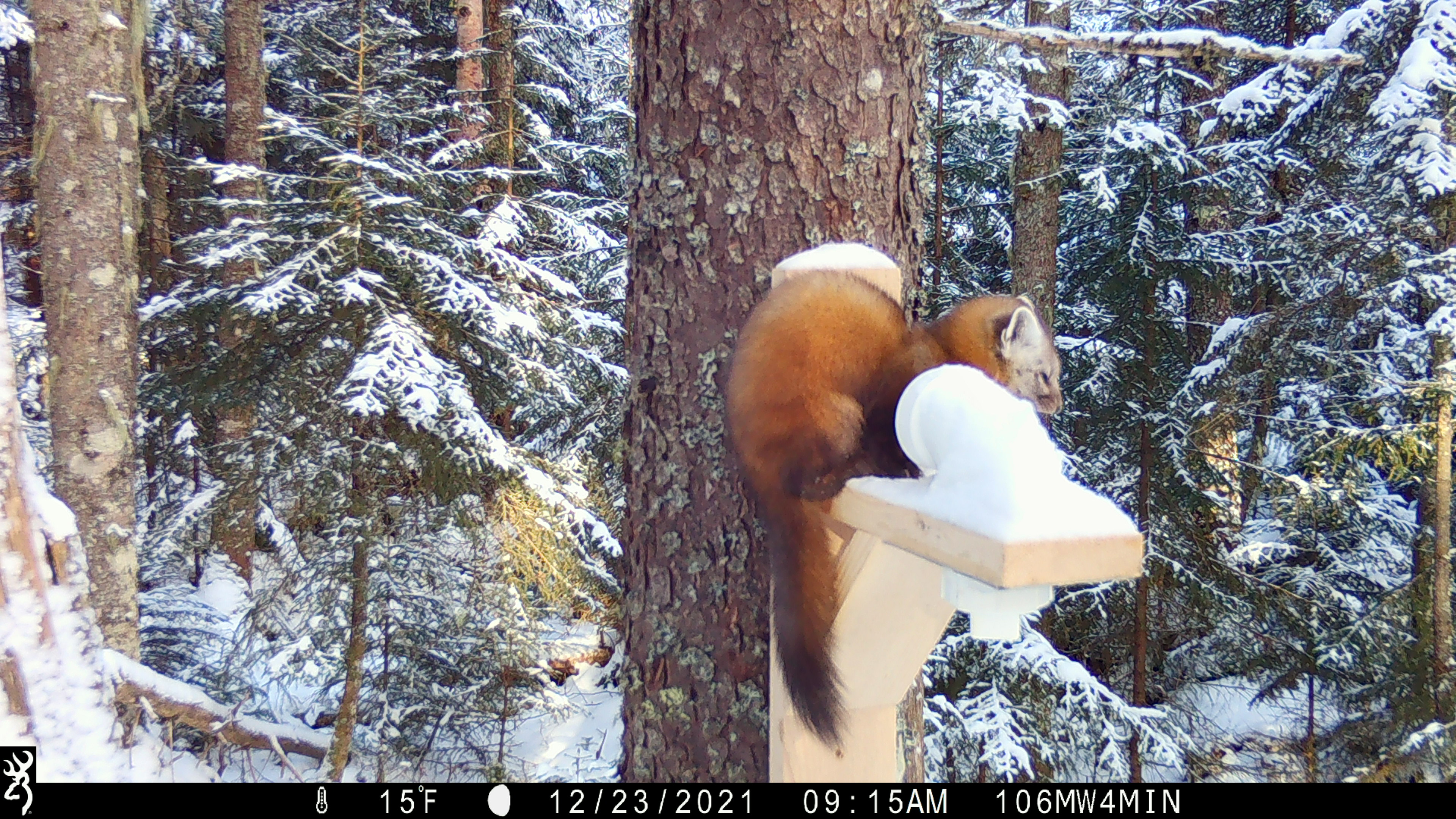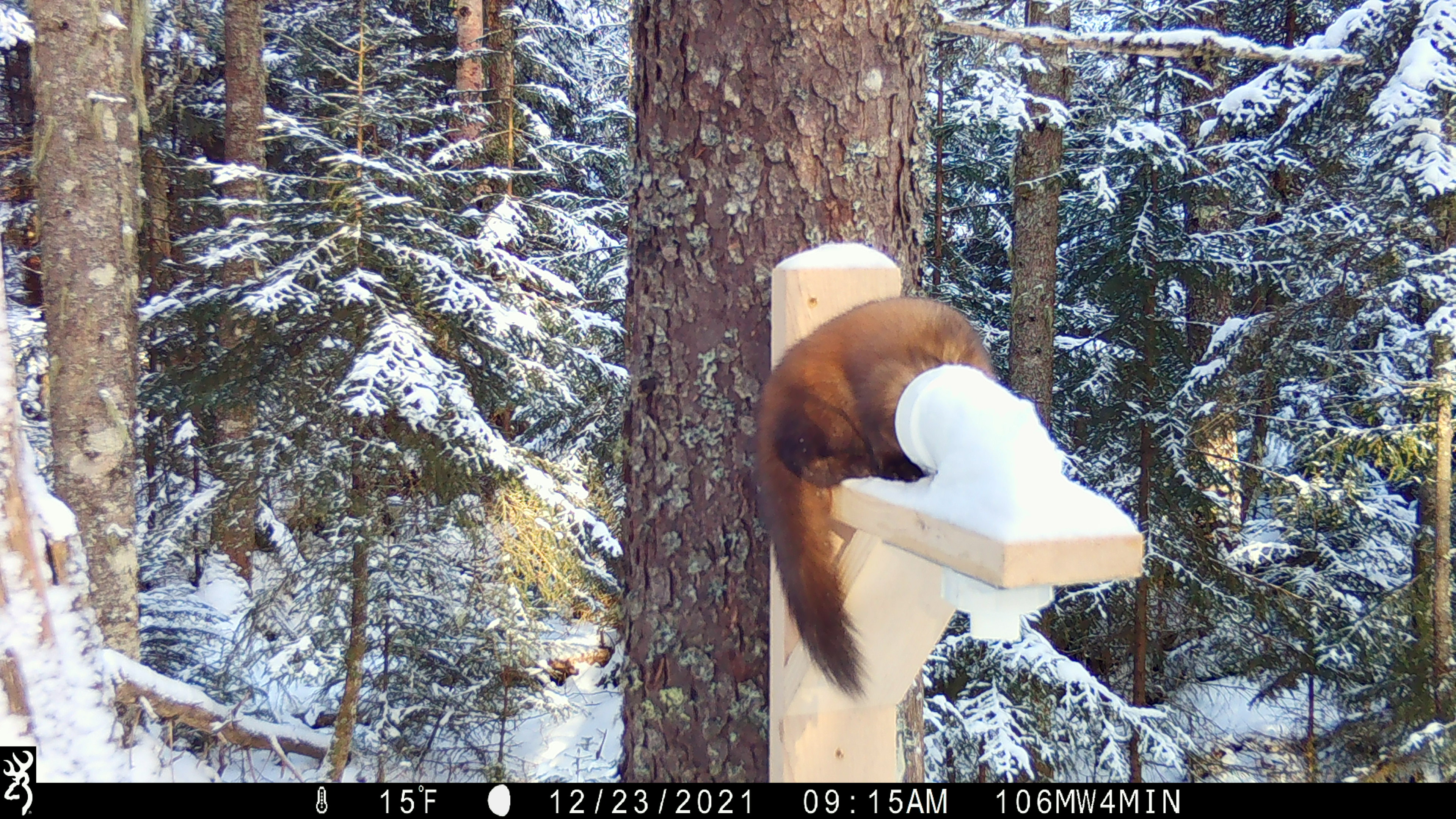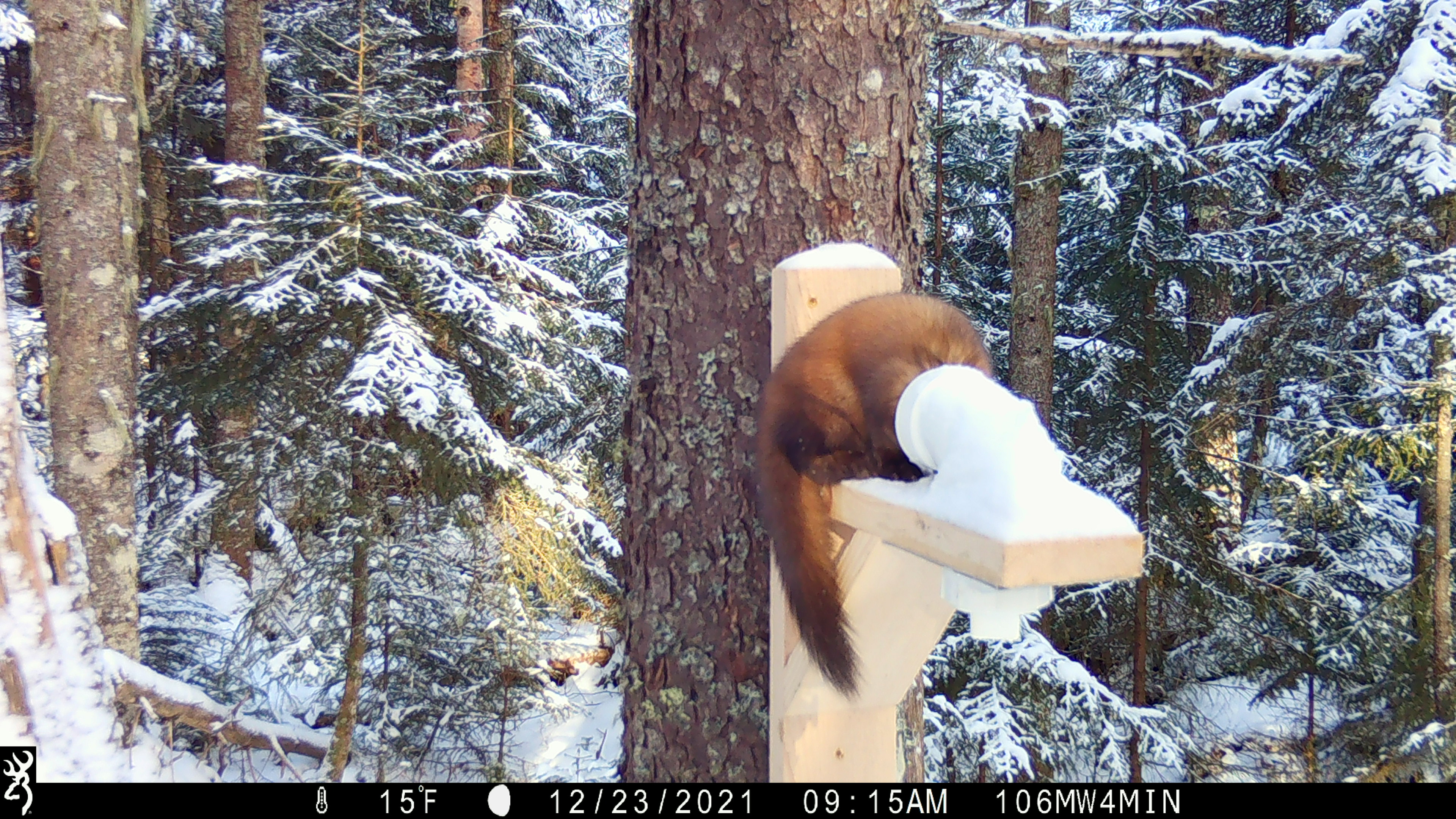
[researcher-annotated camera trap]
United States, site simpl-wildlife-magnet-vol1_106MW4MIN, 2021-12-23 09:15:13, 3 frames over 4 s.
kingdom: Animalia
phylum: Chordata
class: Mammalia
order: Carnivora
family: Mustelidae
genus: Martes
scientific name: Martes americana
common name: american marten